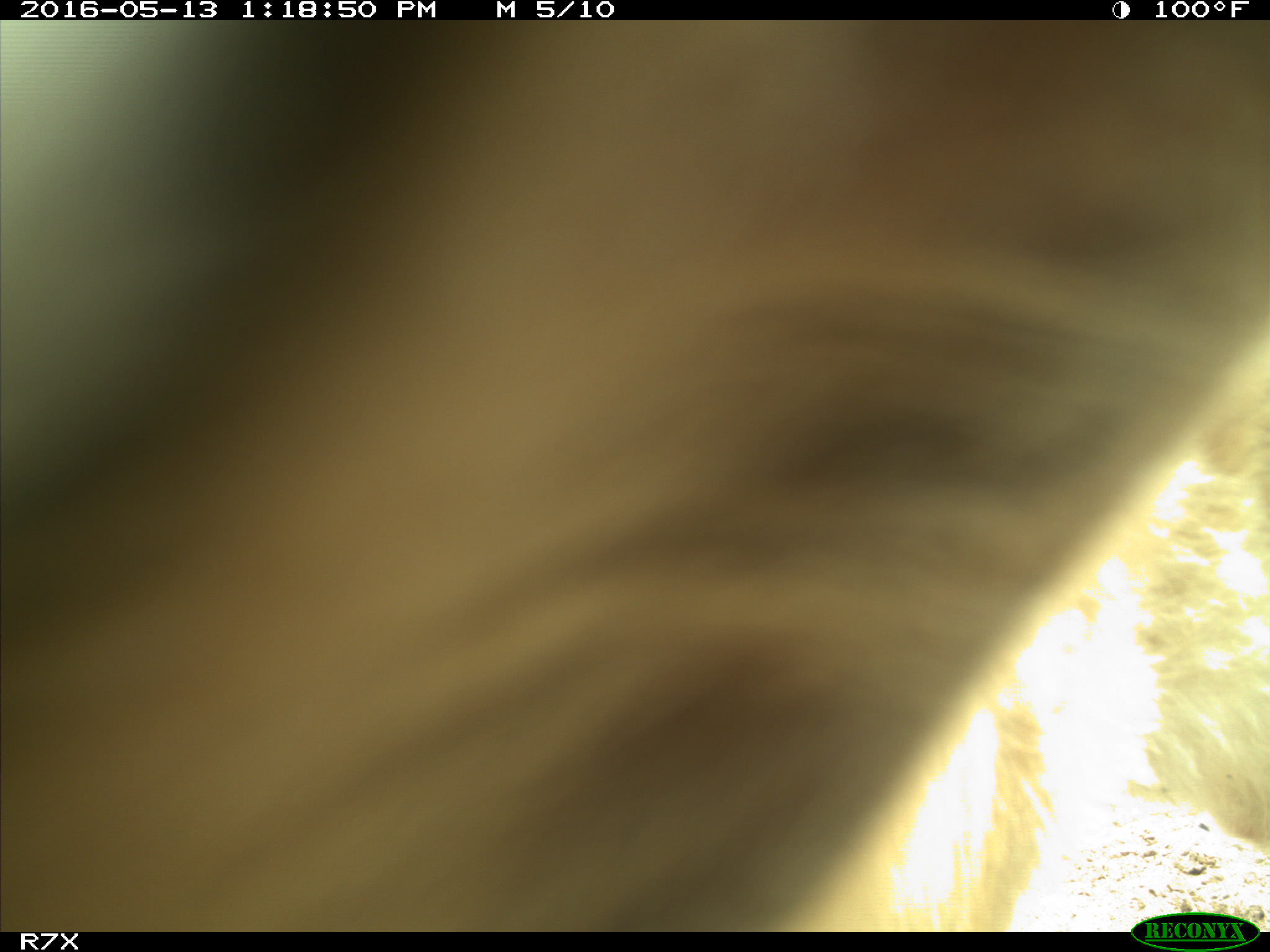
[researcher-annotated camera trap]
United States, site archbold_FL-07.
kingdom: Animalia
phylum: Chordata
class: Mammalia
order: Artiodactyla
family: Bovidae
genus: Bos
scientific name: Bos taurus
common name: domestic cow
Bos taurus (domestic cow).